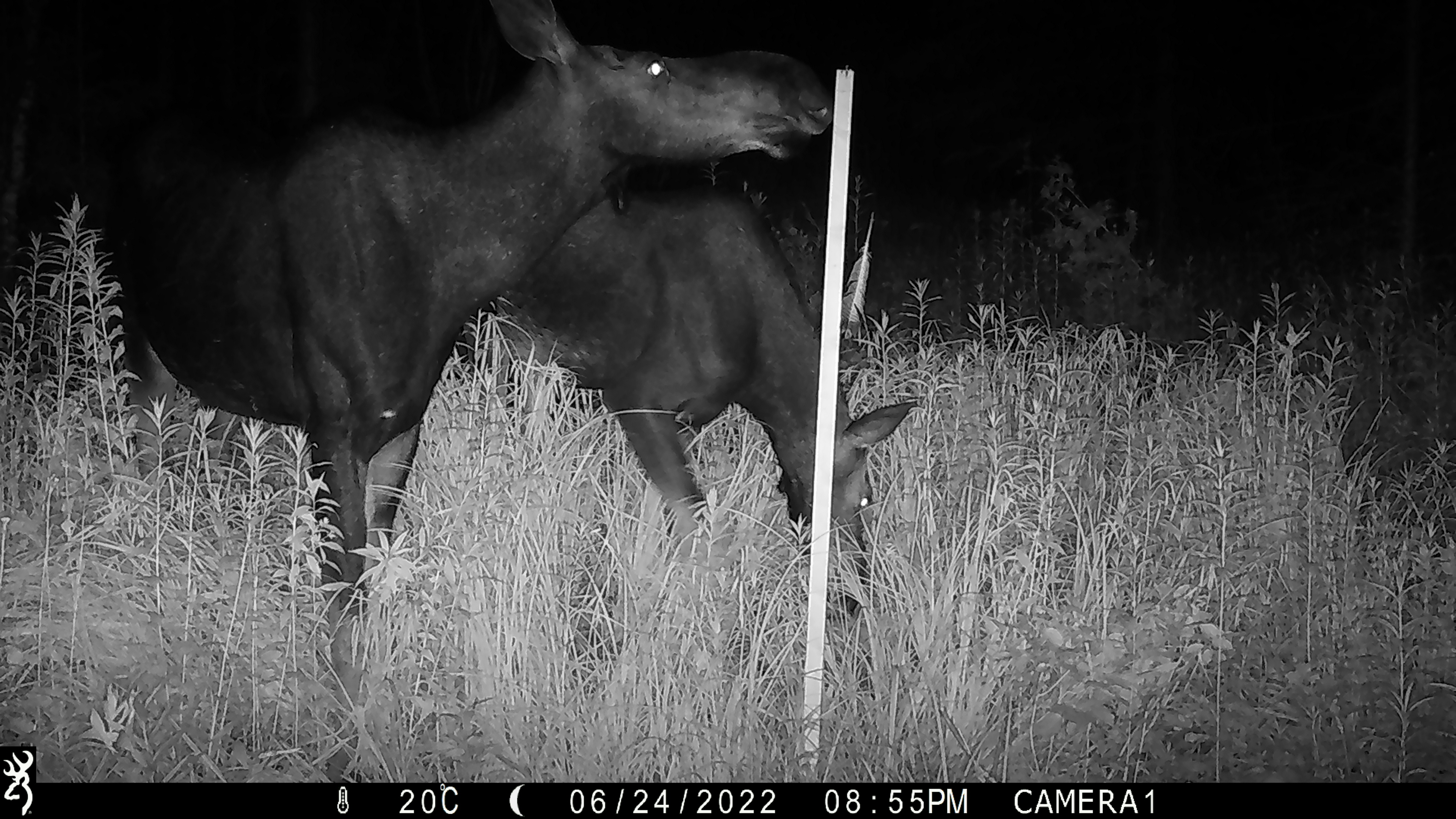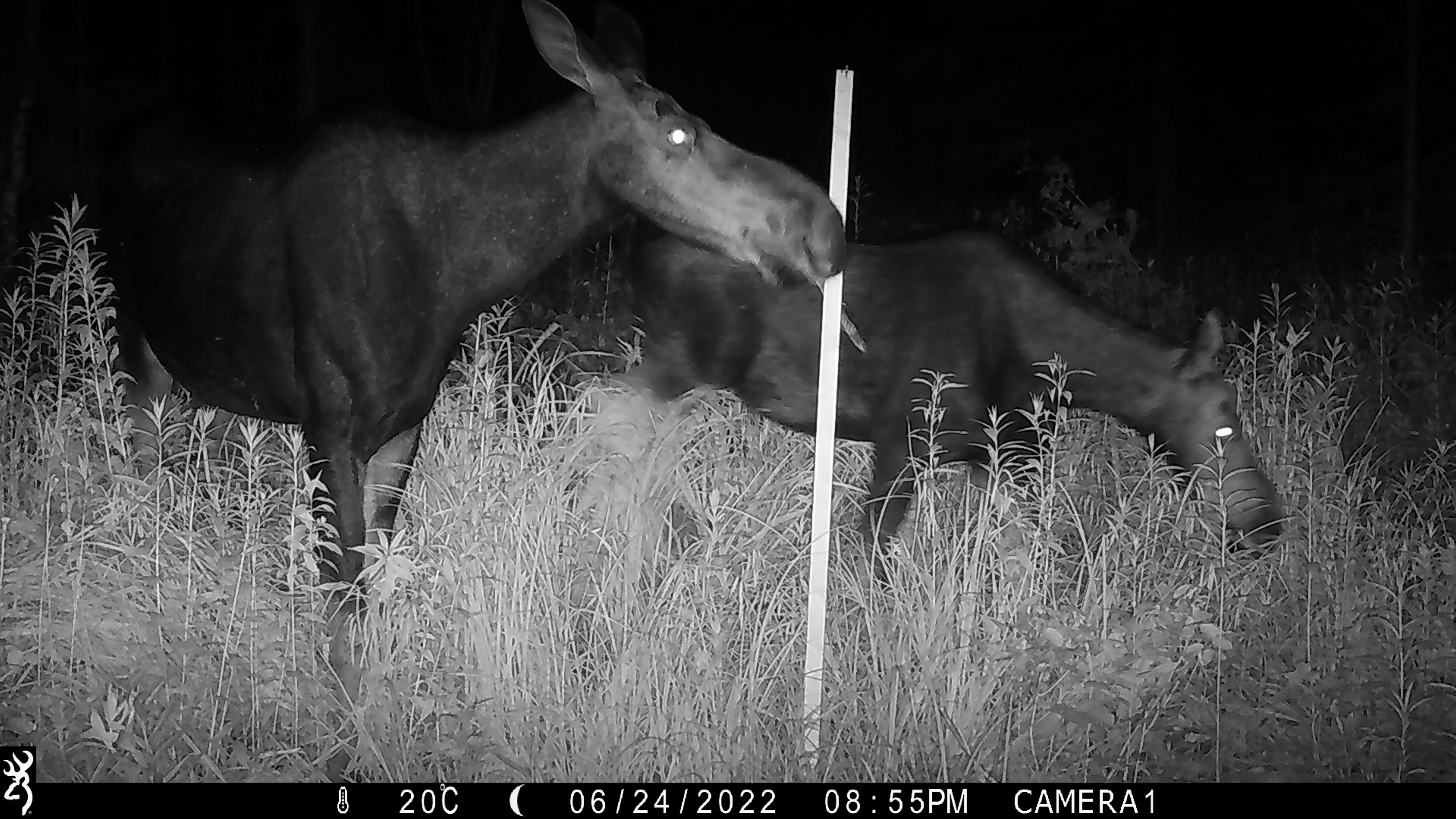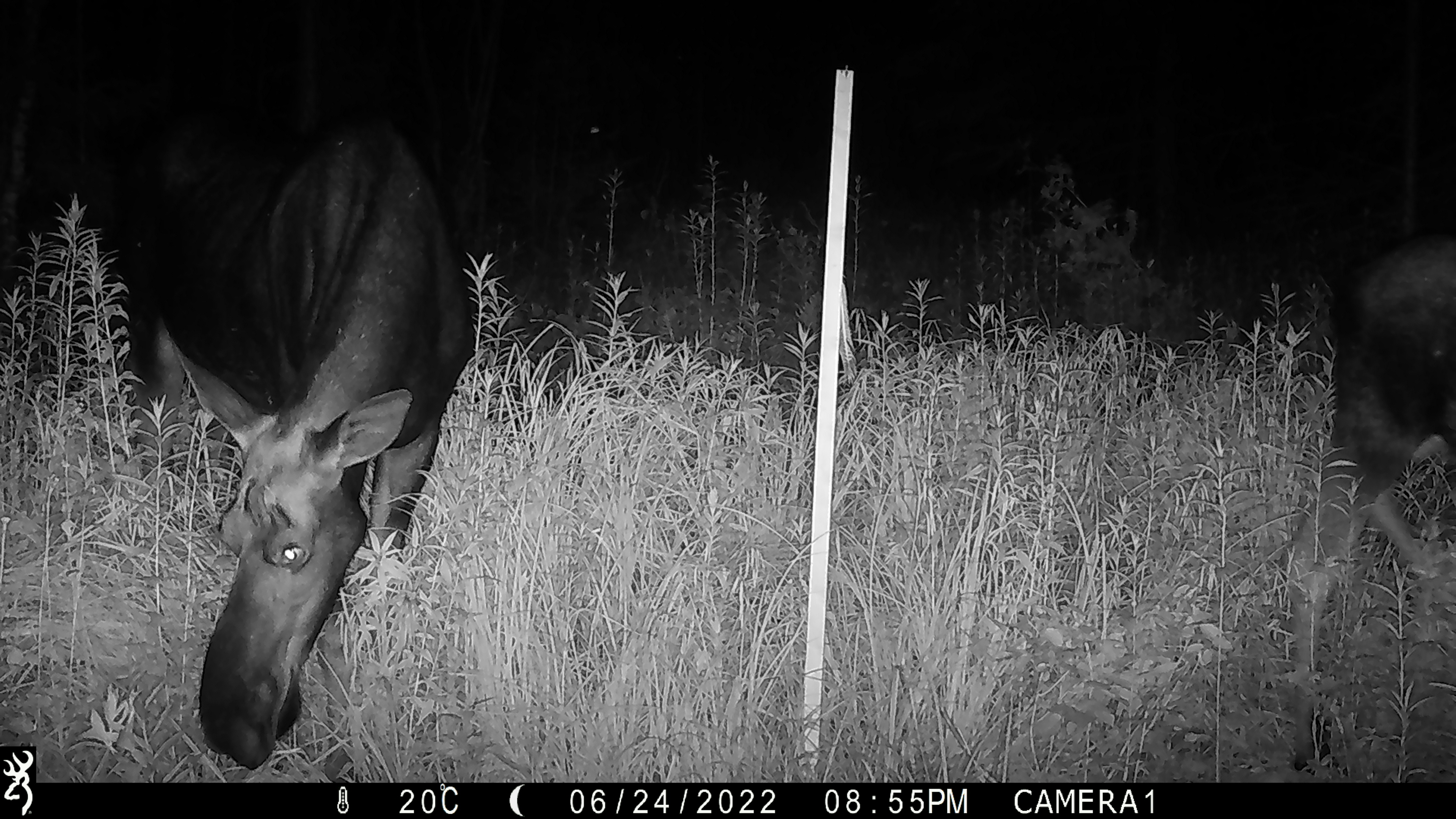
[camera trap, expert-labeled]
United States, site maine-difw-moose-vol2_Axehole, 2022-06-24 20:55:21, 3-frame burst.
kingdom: Animalia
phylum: Chordata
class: Mammalia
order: Artiodactyla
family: Cervidae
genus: Alces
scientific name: Alces alces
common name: moose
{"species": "moose (Alces alces)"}